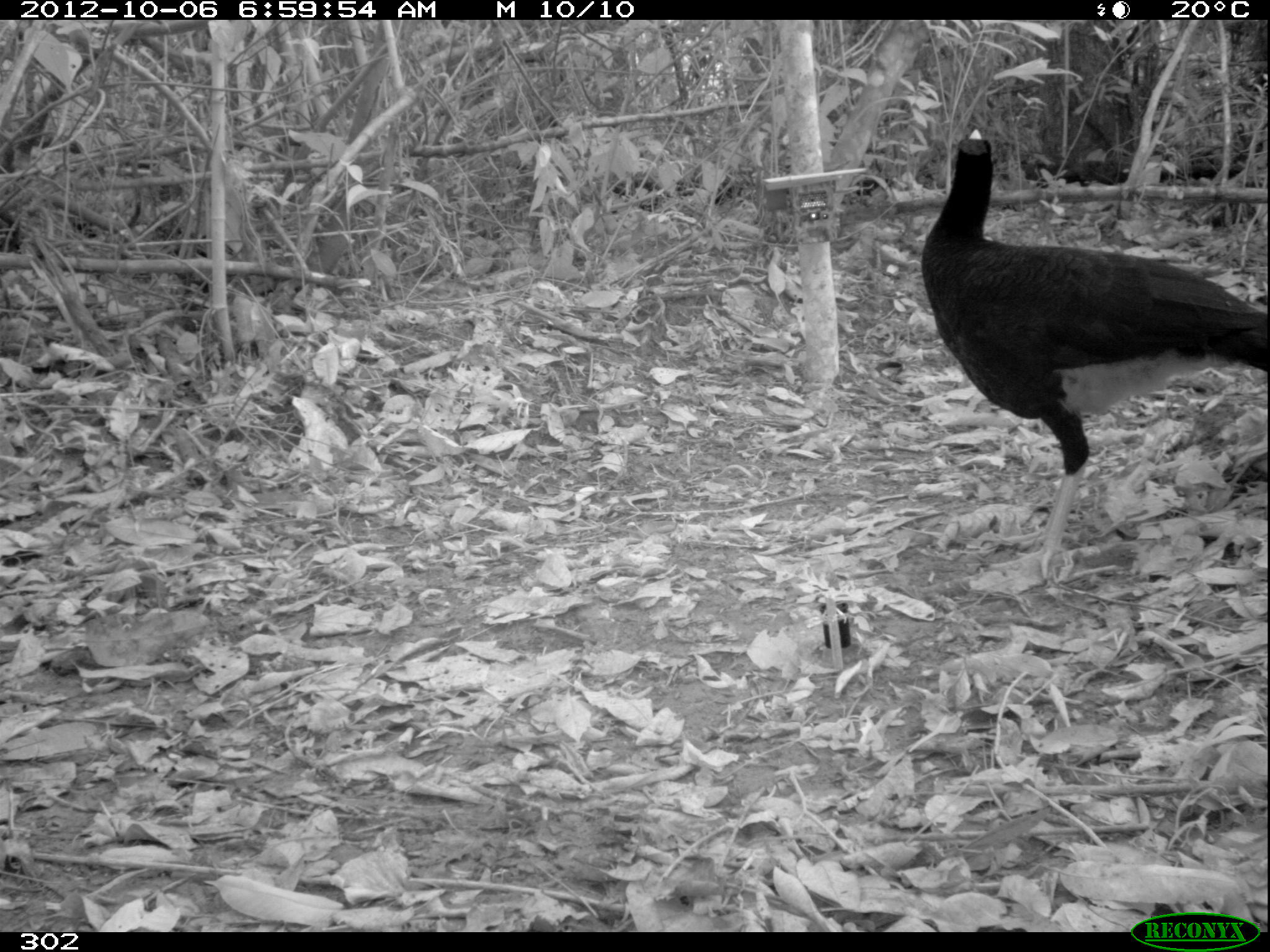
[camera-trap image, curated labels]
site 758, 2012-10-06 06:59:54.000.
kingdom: Animalia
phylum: Chordata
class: Aves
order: Galliformes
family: Cracidae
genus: Mitu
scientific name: Mitu tuberosum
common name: razor-billed curassow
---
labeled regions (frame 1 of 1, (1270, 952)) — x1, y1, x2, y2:
mitu tuberosum: 918, 128, 1264, 580